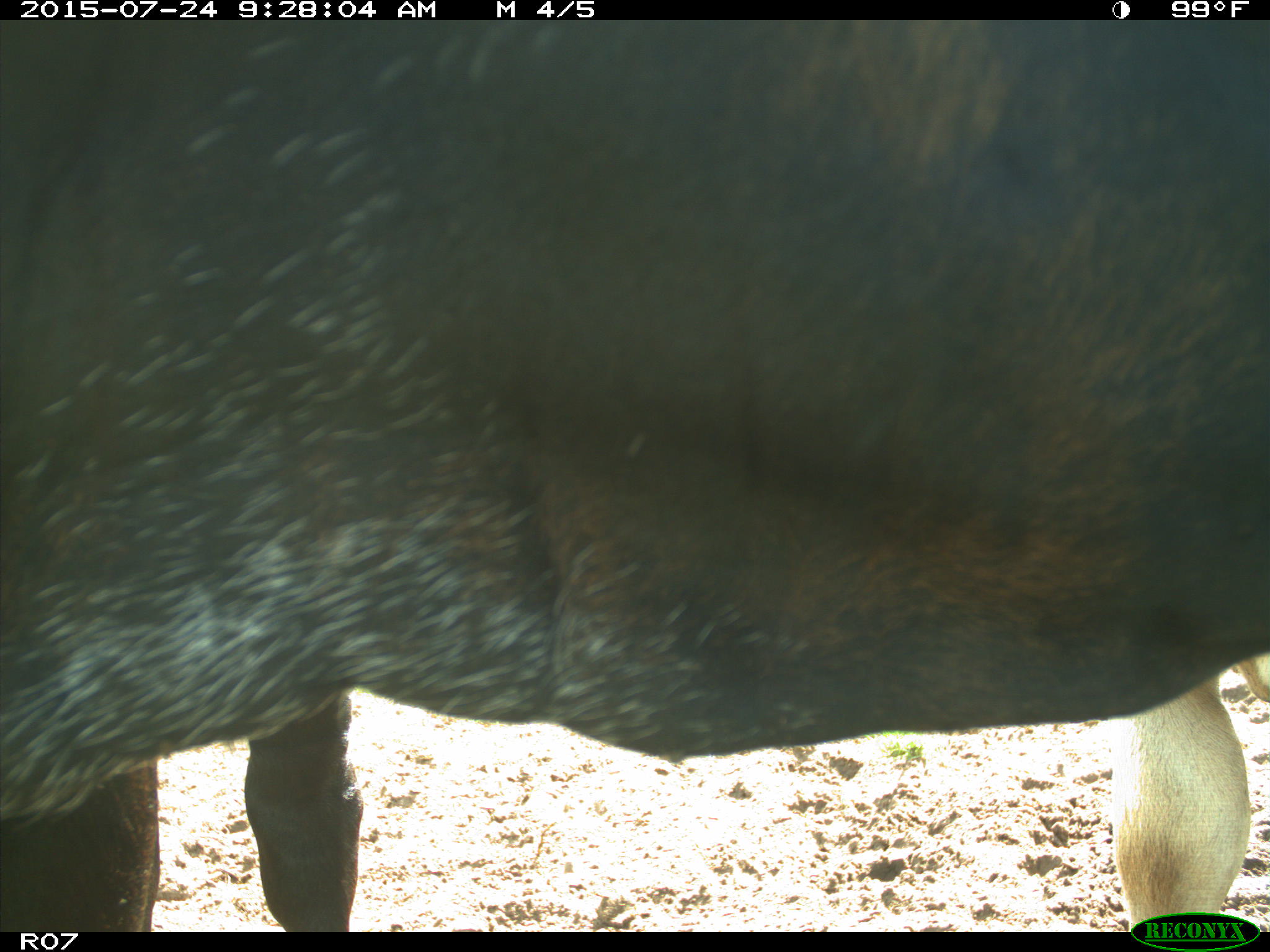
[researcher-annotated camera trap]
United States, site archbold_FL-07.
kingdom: Animalia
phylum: Chordata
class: Mammalia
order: Artiodactyla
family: Bovidae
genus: Bos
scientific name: Bos taurus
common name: domestic cow